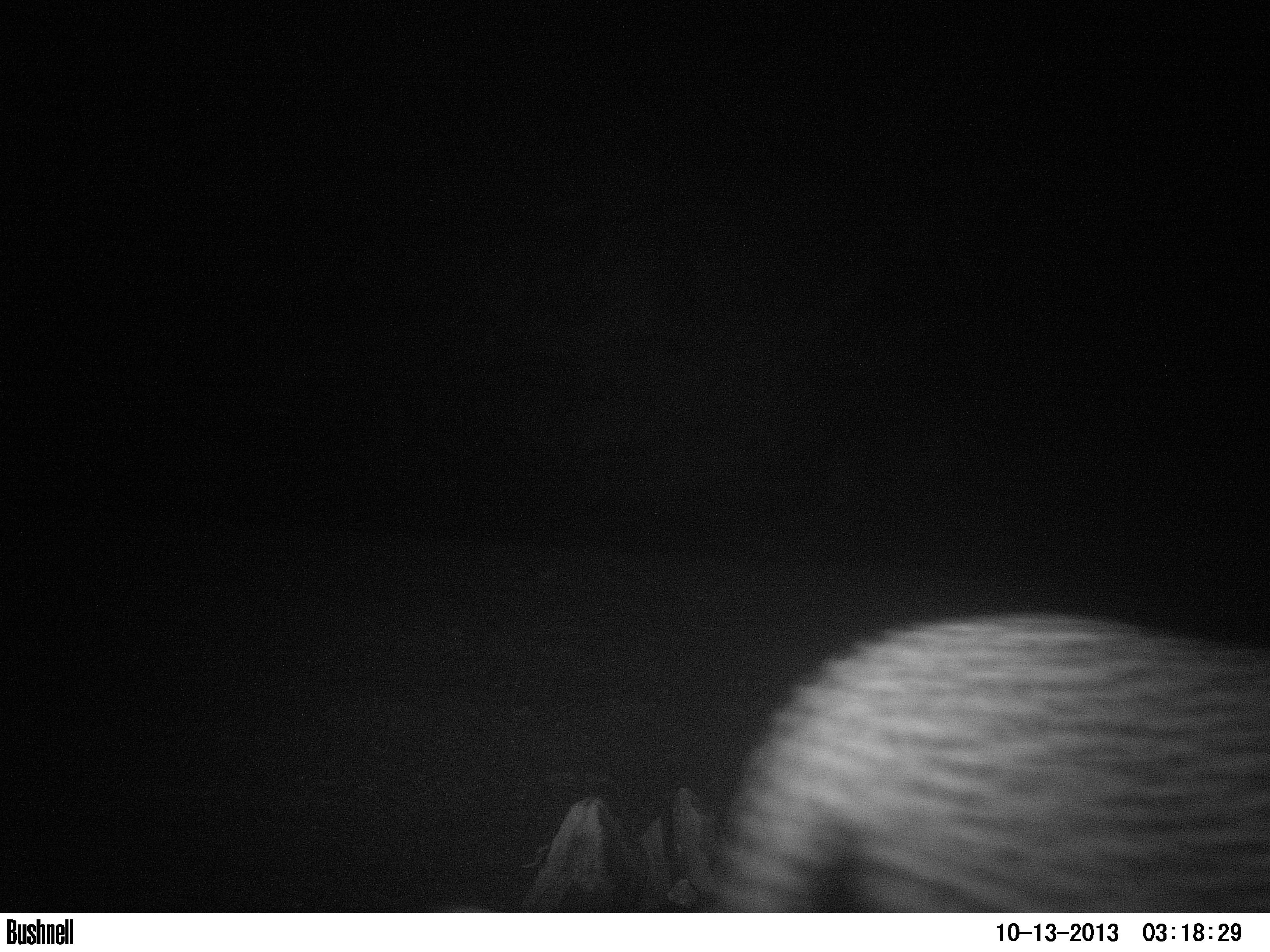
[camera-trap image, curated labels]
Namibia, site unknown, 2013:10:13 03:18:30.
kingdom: Animalia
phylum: Chordata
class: Mammalia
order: Carnivora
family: Felidae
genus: Panthera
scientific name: Panthera pardus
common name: leopard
Panthera pardus (leopard).